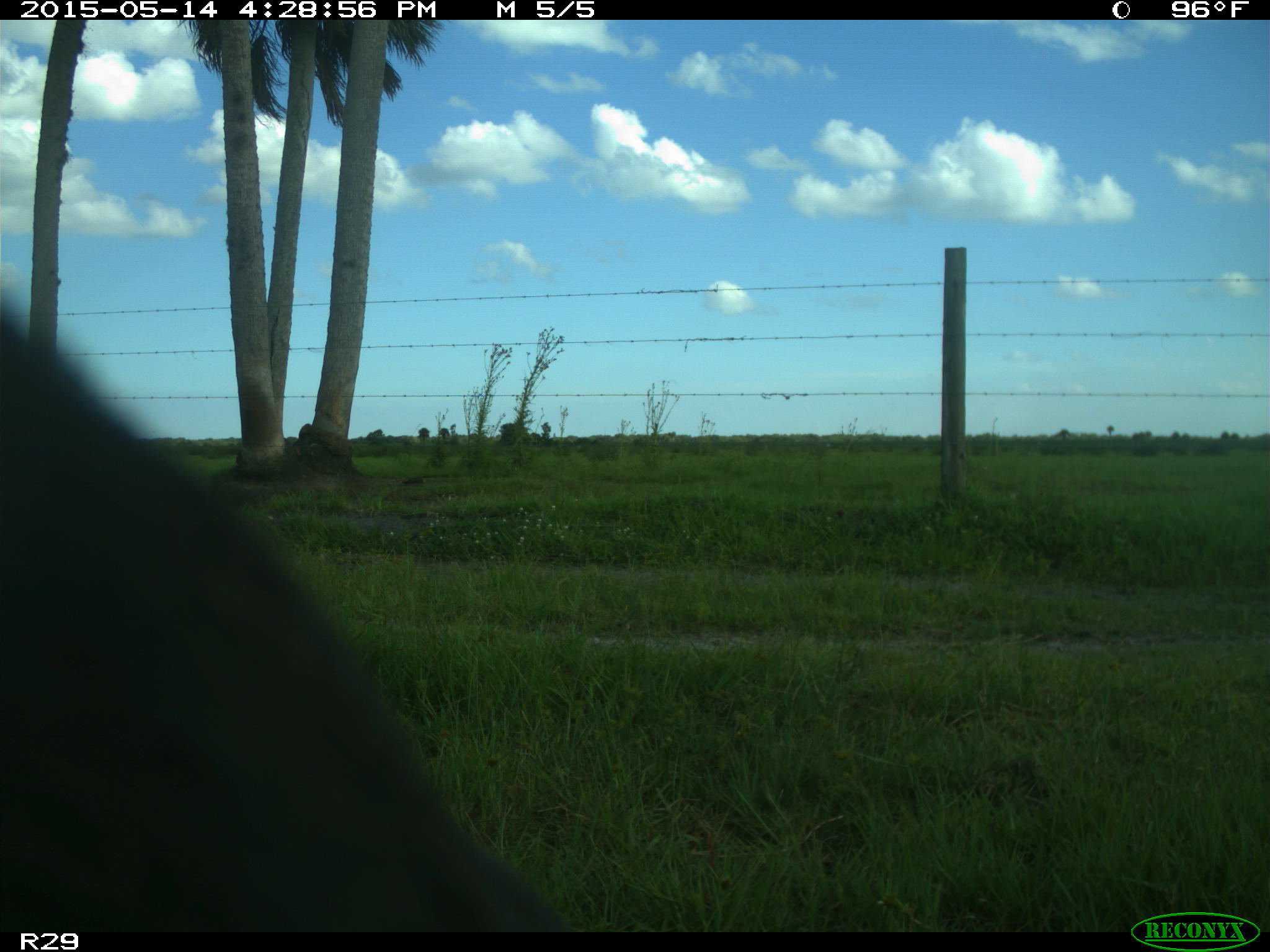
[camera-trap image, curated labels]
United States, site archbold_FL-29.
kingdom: Animalia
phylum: Chordata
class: Mammalia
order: Artiodactyla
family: Bovidae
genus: Bos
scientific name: Bos taurus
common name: domestic cow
Bos taurus (domestic cow).